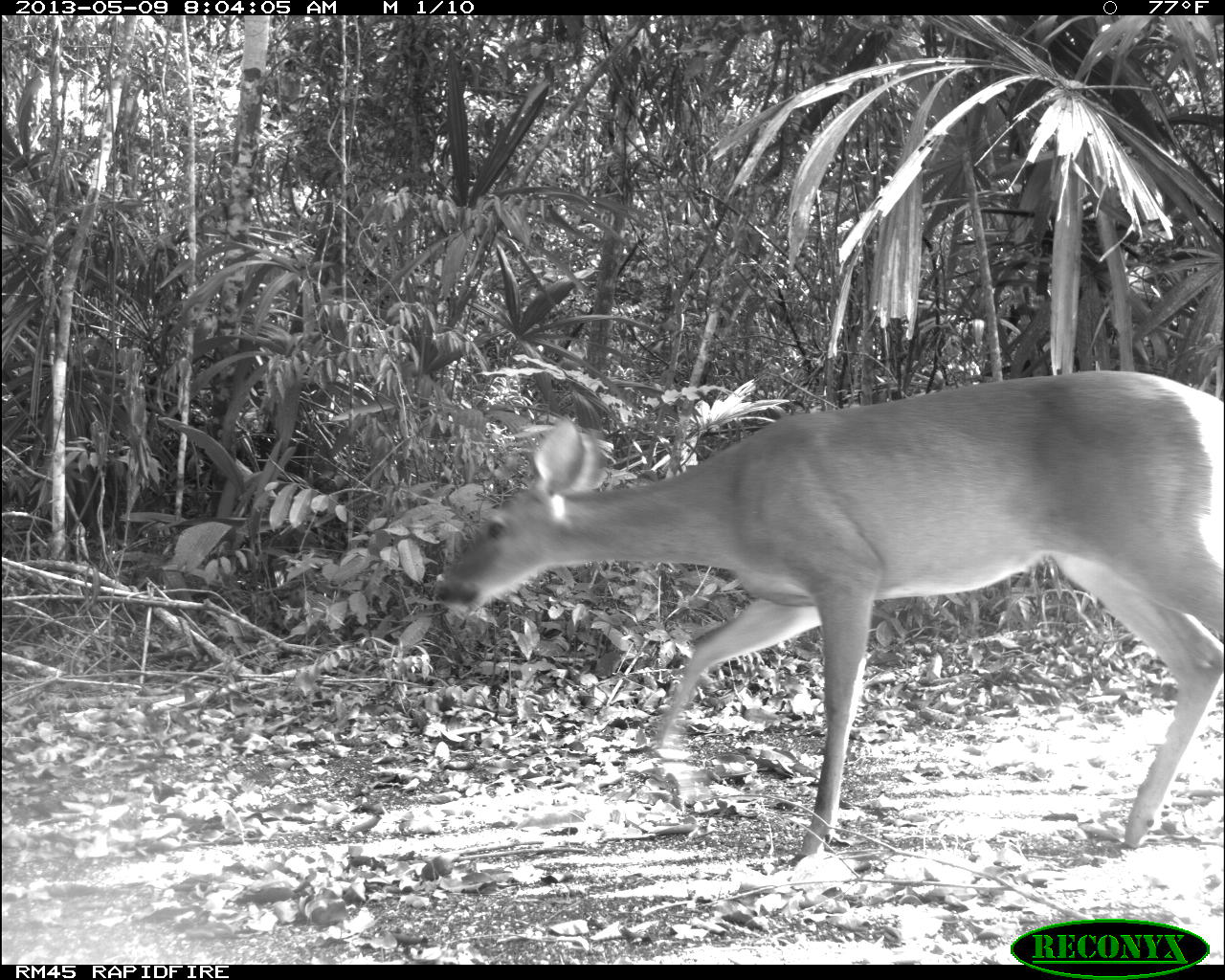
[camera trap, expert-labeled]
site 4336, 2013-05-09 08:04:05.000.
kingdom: Animalia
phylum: Chordata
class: Mammalia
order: Artiodactyla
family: Cervidae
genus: Odocoileus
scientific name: Odocoileus virginianus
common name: white-tailed deer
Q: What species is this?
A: Odocoileus virginianus (white-tailed deer).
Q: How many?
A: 1.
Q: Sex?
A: Female.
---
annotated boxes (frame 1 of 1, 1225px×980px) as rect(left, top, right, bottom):
odocoileus virginianus: rect(435, 365, 1225, 865)